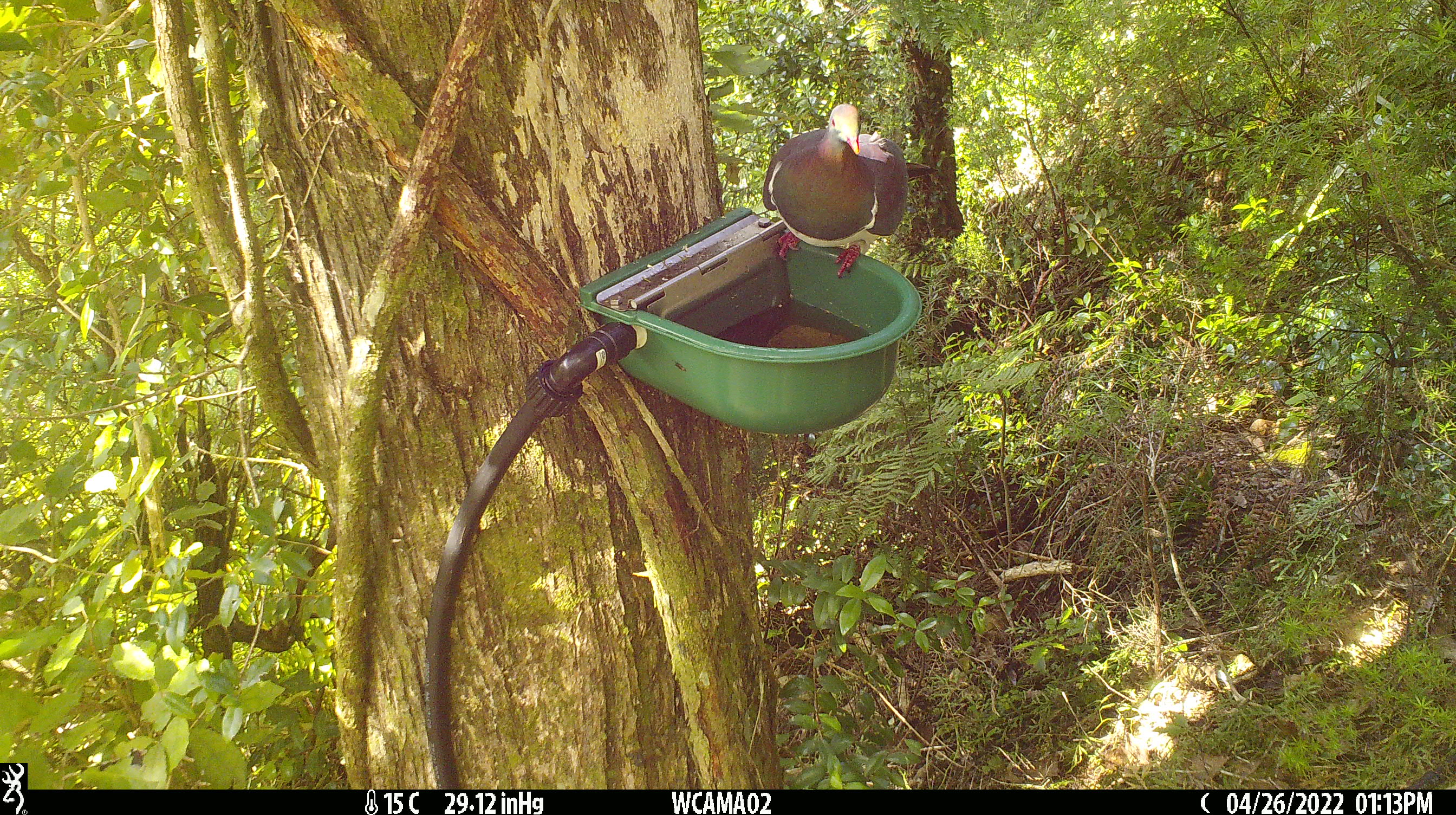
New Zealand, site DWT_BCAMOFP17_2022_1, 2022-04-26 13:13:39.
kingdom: Animalia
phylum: Chordata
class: Aves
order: Columbiformes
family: Columbidae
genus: Hemiphaga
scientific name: Hemiphaga novaeseelandiae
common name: new zealand pigeon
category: kereru